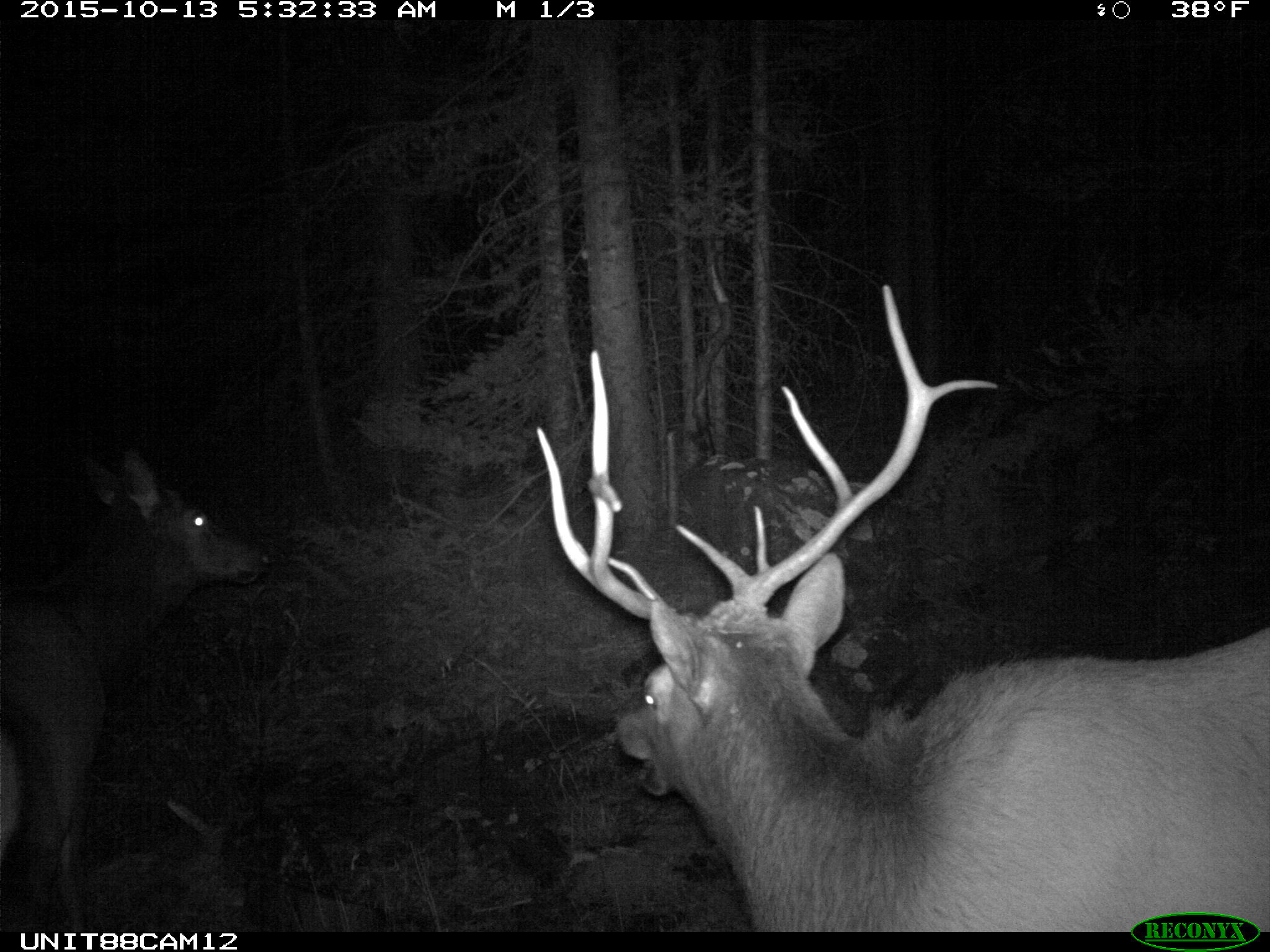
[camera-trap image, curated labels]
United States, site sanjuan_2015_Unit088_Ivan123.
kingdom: Animalia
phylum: Chordata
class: Mammalia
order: Artiodactyla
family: Cervidae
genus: Cervus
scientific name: Cervus elaphus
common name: red deer